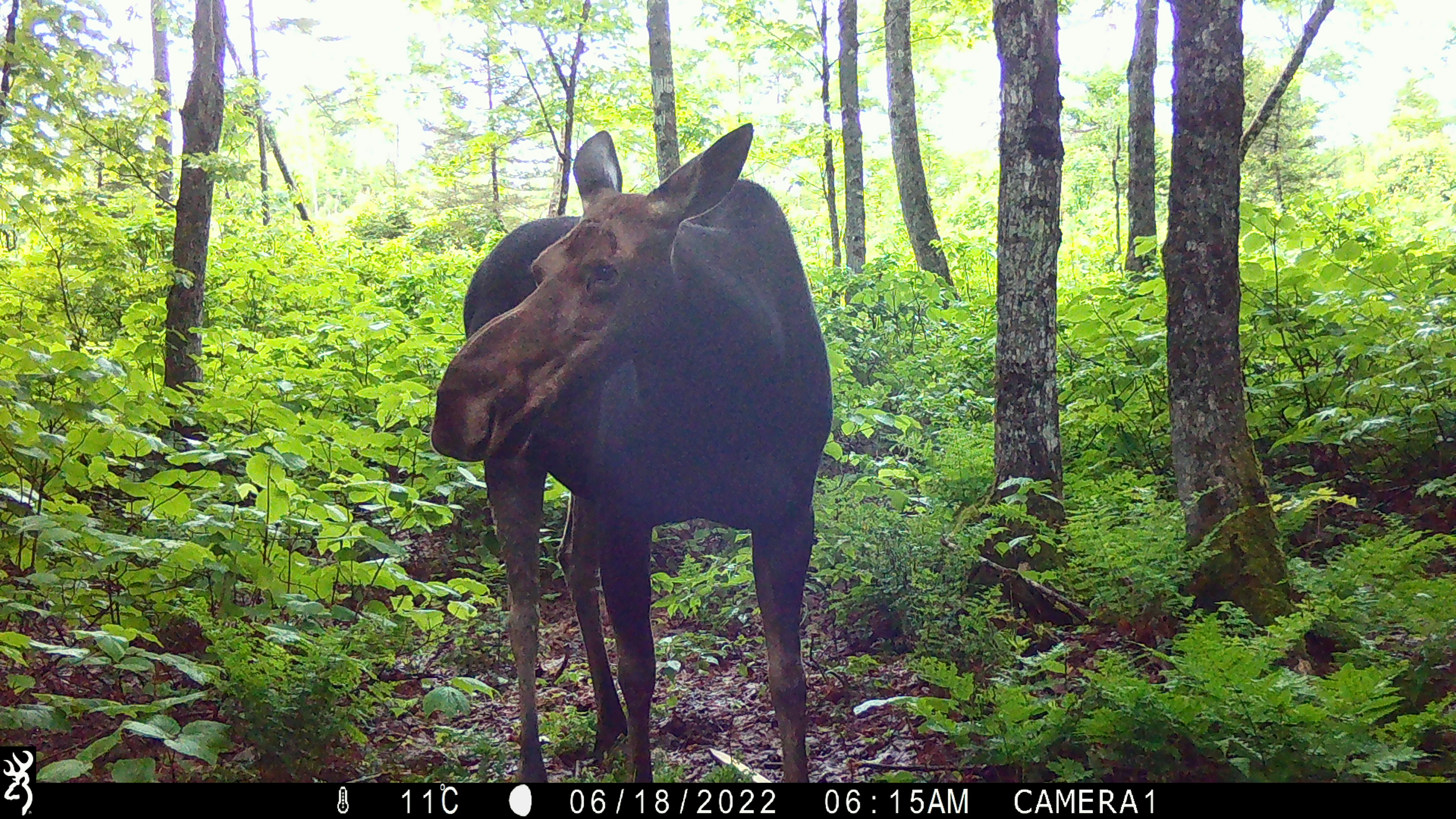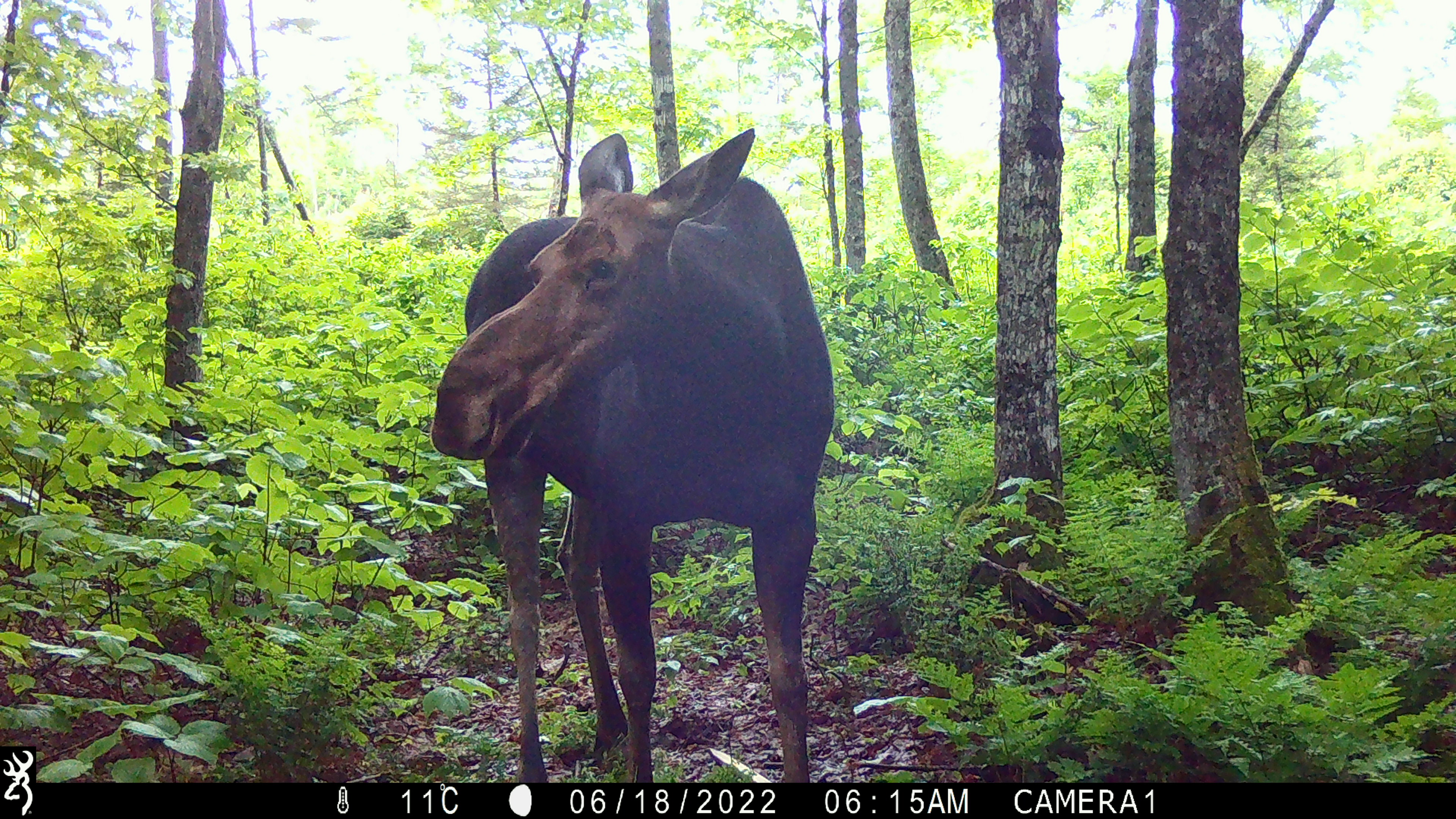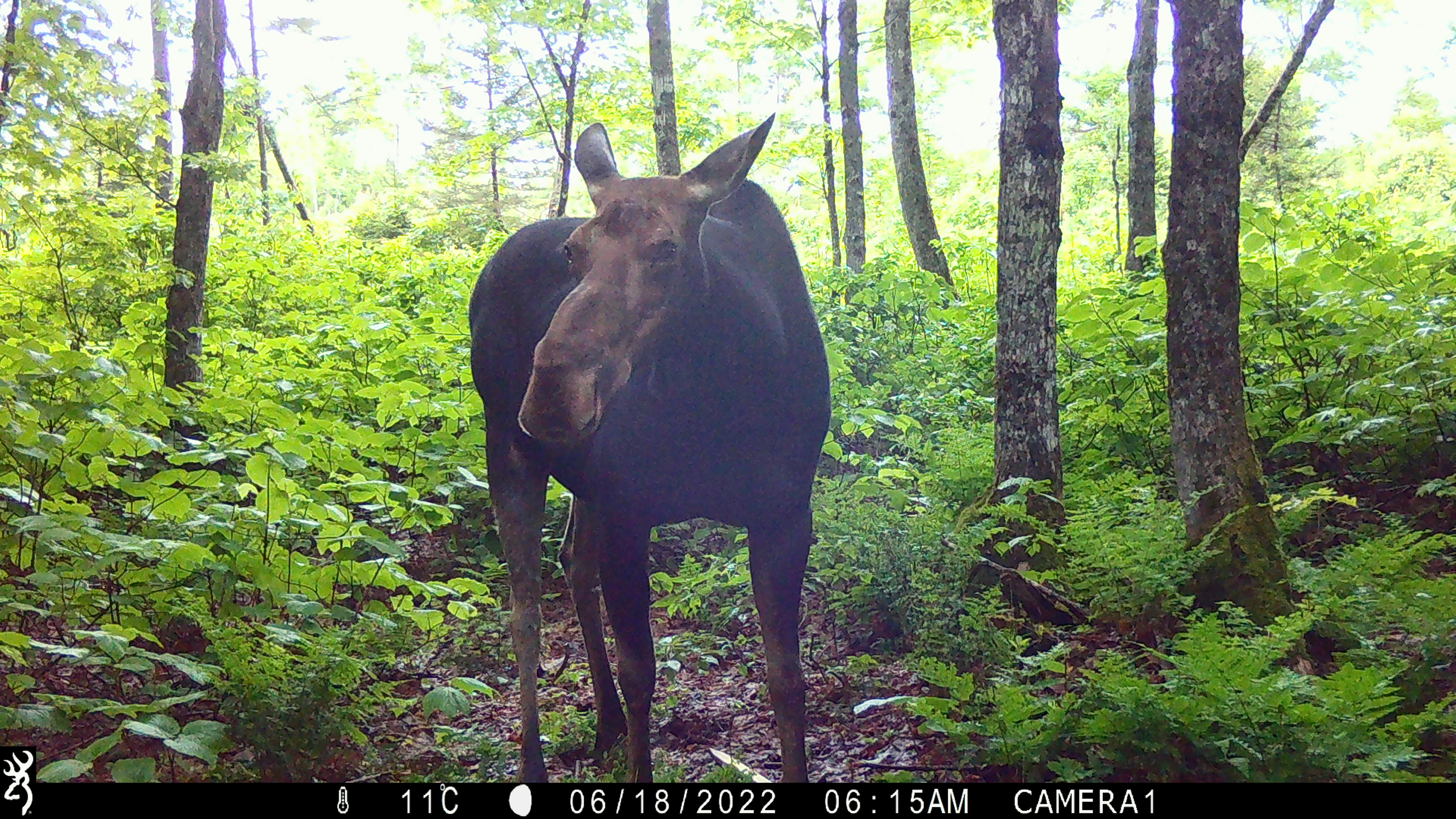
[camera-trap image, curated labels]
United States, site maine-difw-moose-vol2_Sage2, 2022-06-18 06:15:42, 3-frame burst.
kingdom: Animalia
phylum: Chordata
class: Mammalia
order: Artiodactyla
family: Cervidae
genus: Alces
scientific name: Alces alces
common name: moose